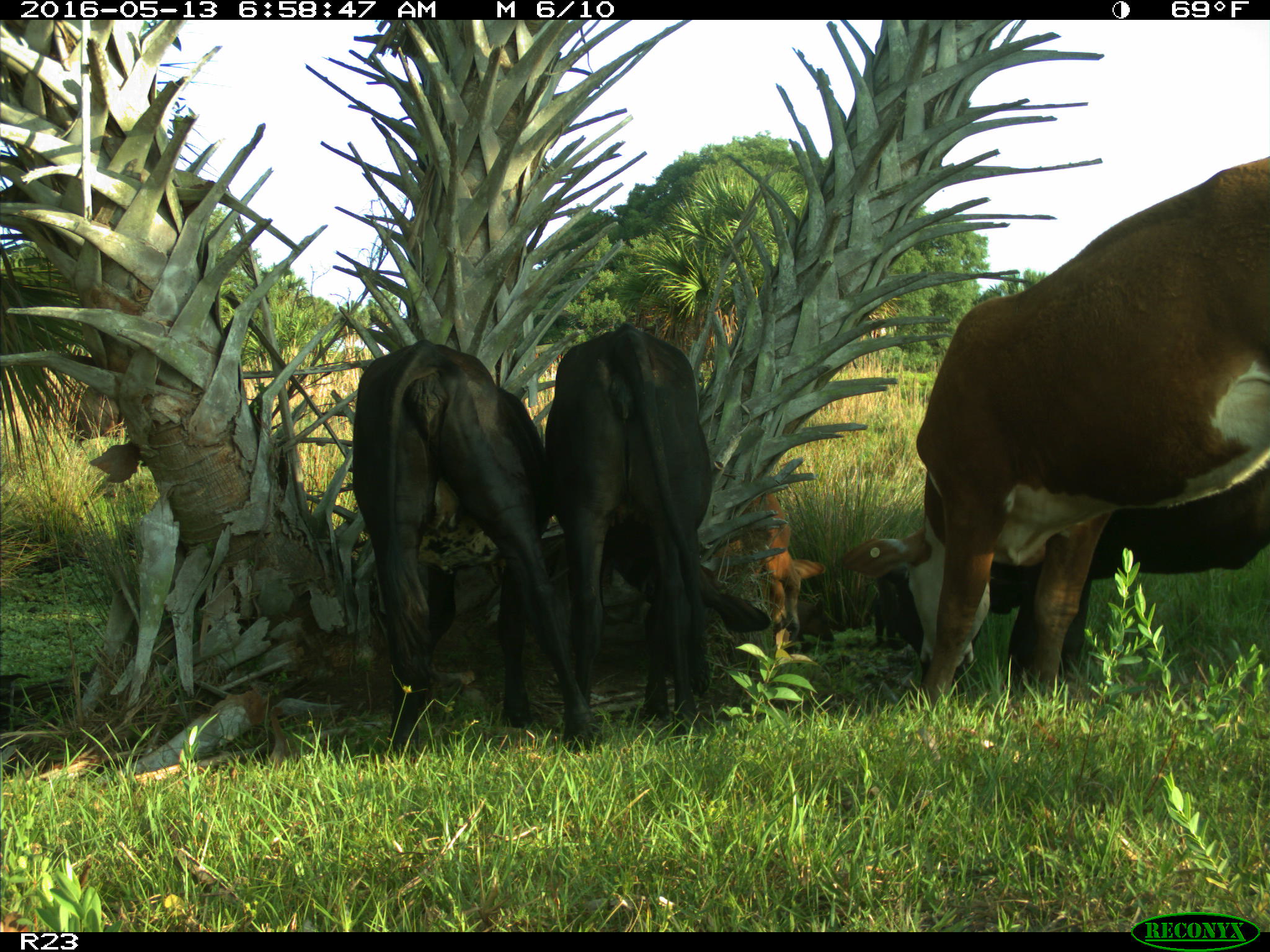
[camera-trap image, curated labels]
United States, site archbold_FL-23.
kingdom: Animalia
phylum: Chordata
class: Mammalia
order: Artiodactyla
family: Bovidae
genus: Bos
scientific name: Bos taurus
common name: domestic cow